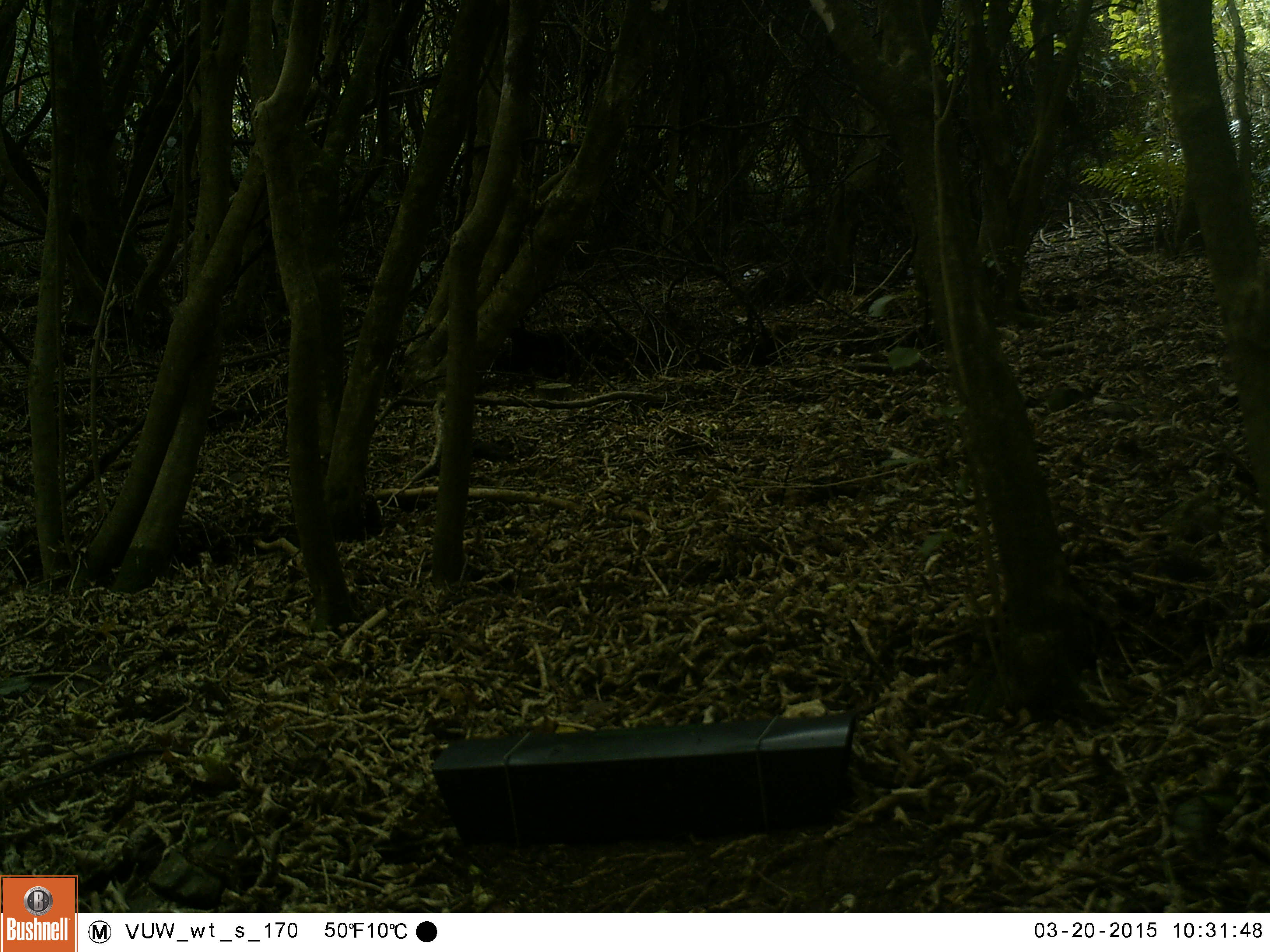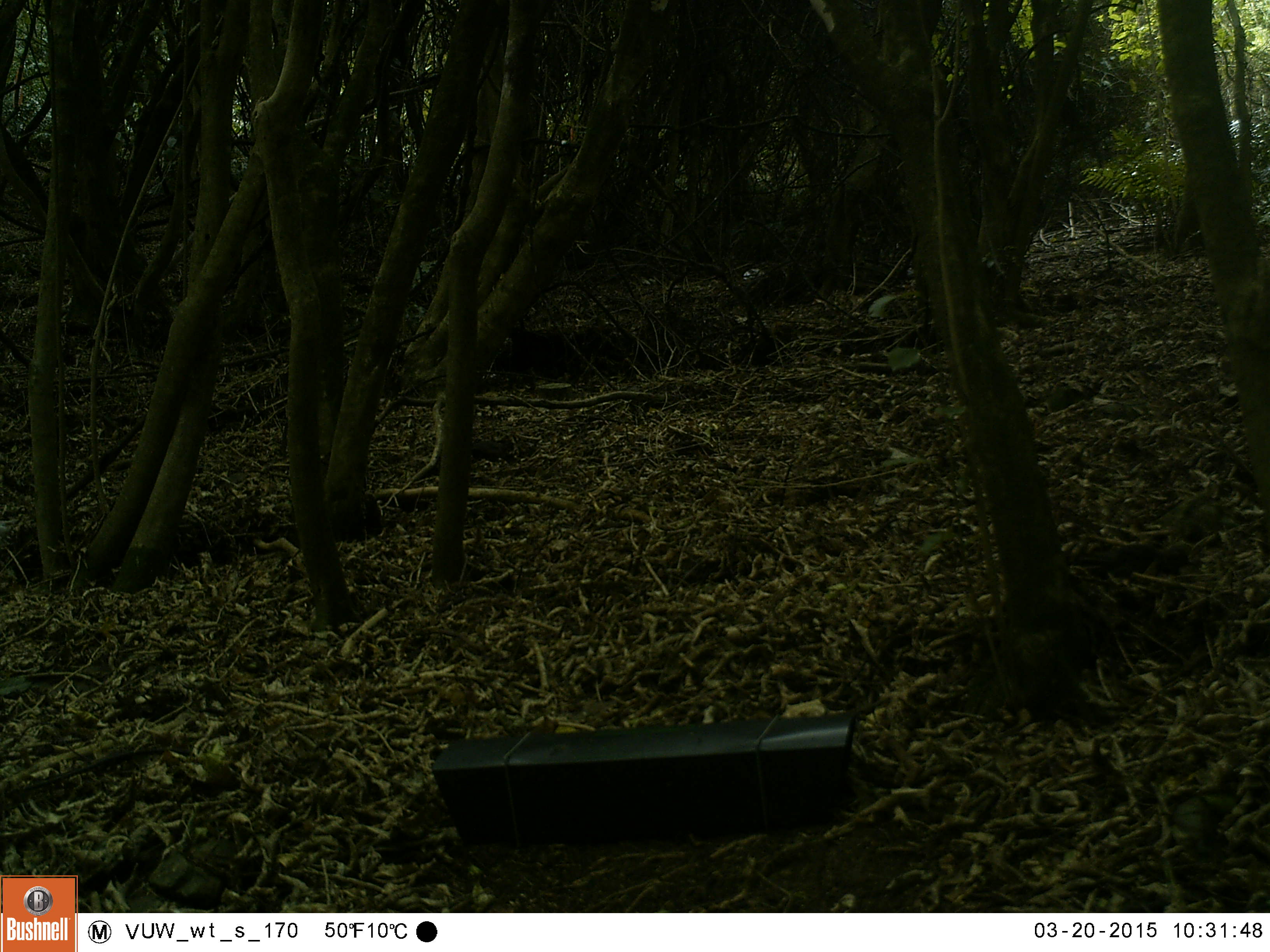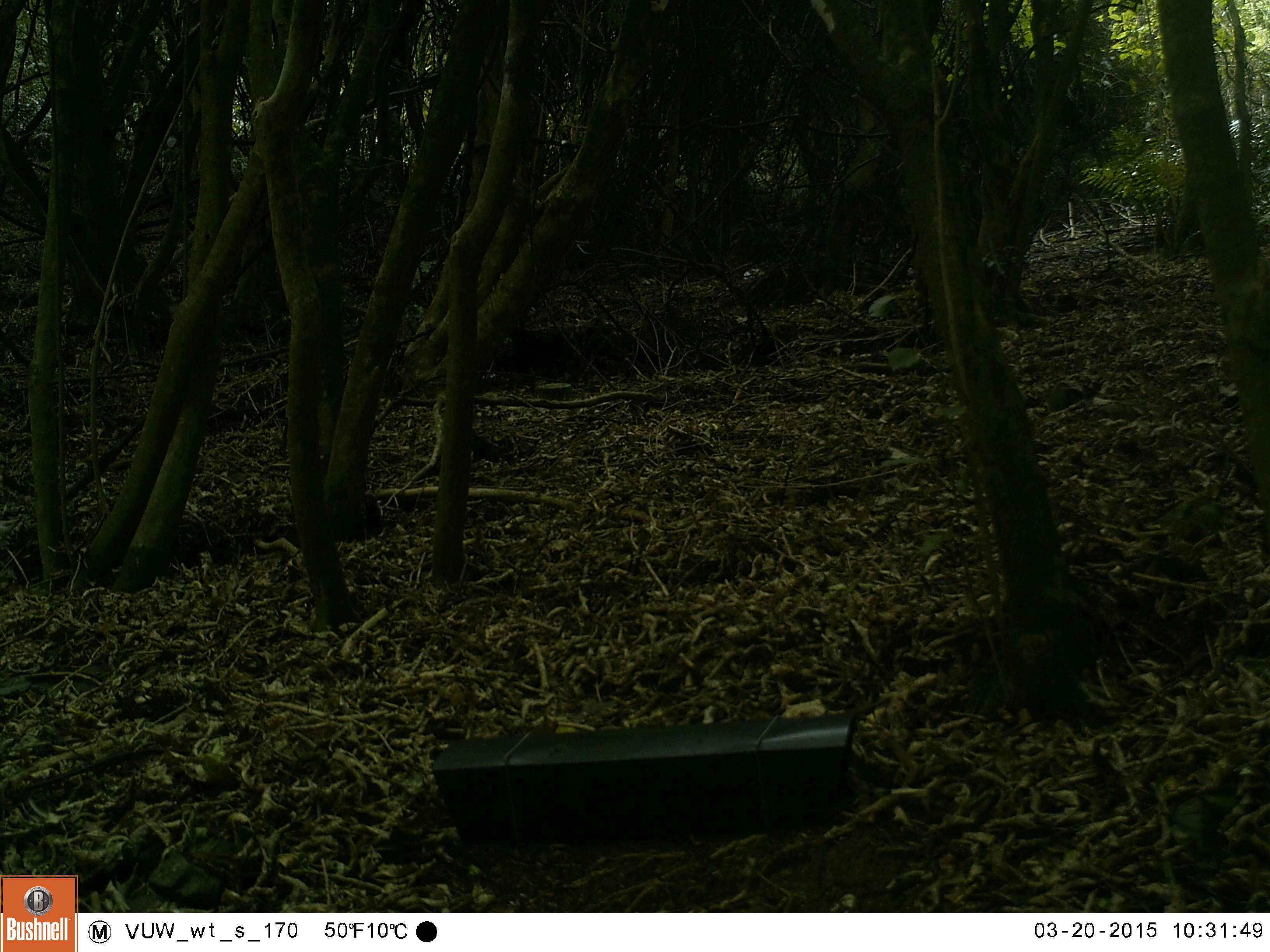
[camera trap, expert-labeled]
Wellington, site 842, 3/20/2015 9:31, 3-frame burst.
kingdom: Animalia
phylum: Chordata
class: Aves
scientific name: Aves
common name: bird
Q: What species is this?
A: Bird (Aves).